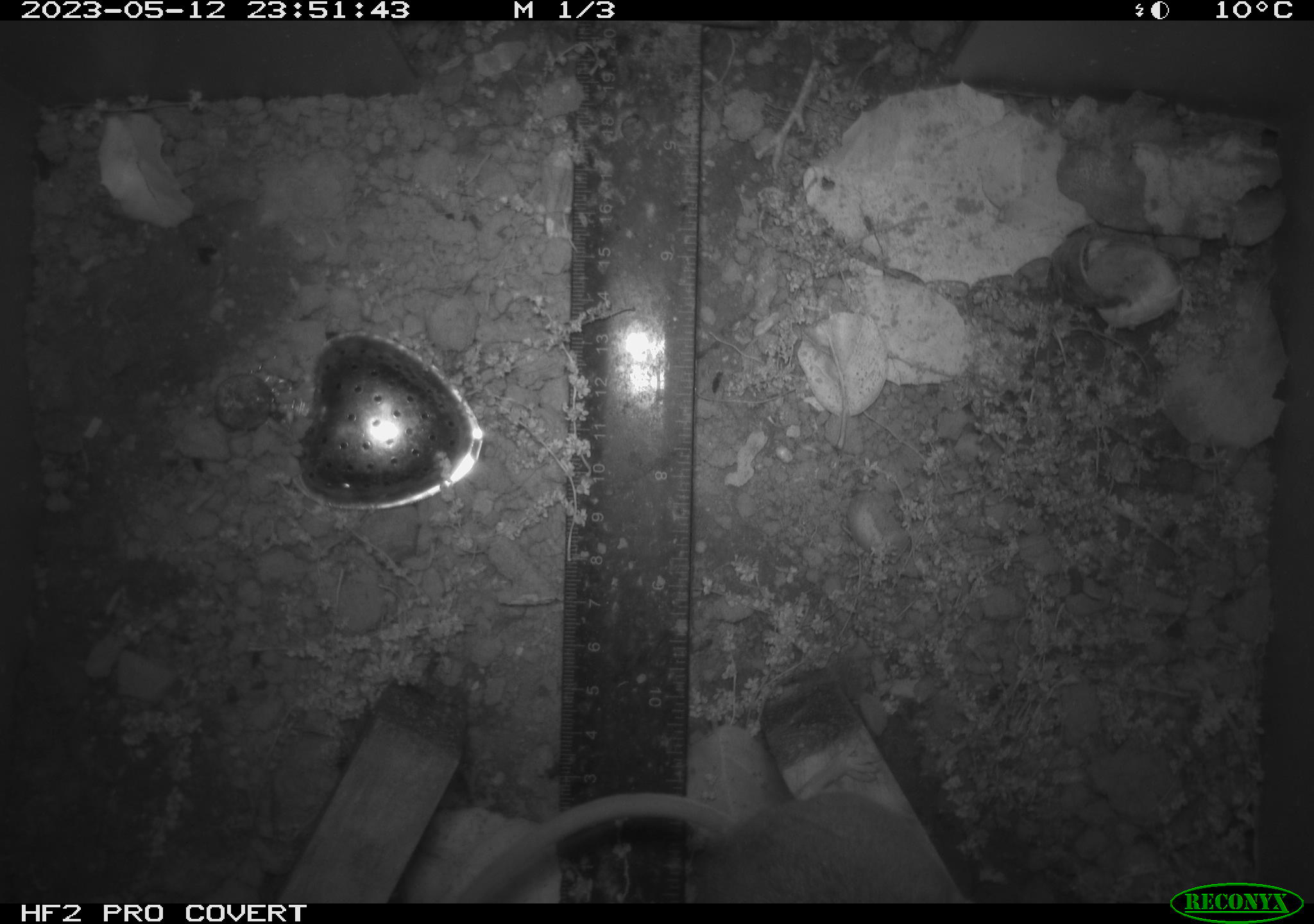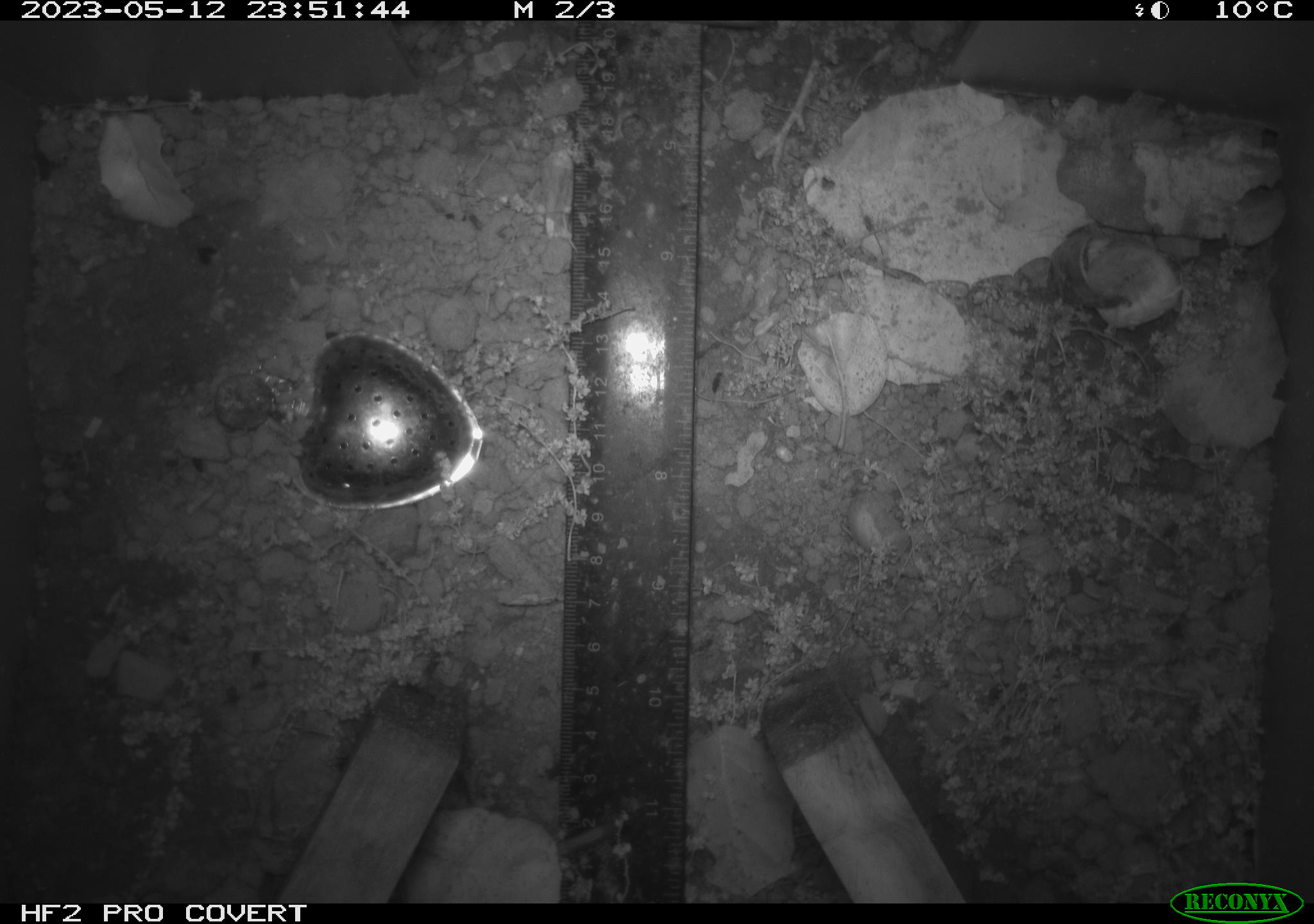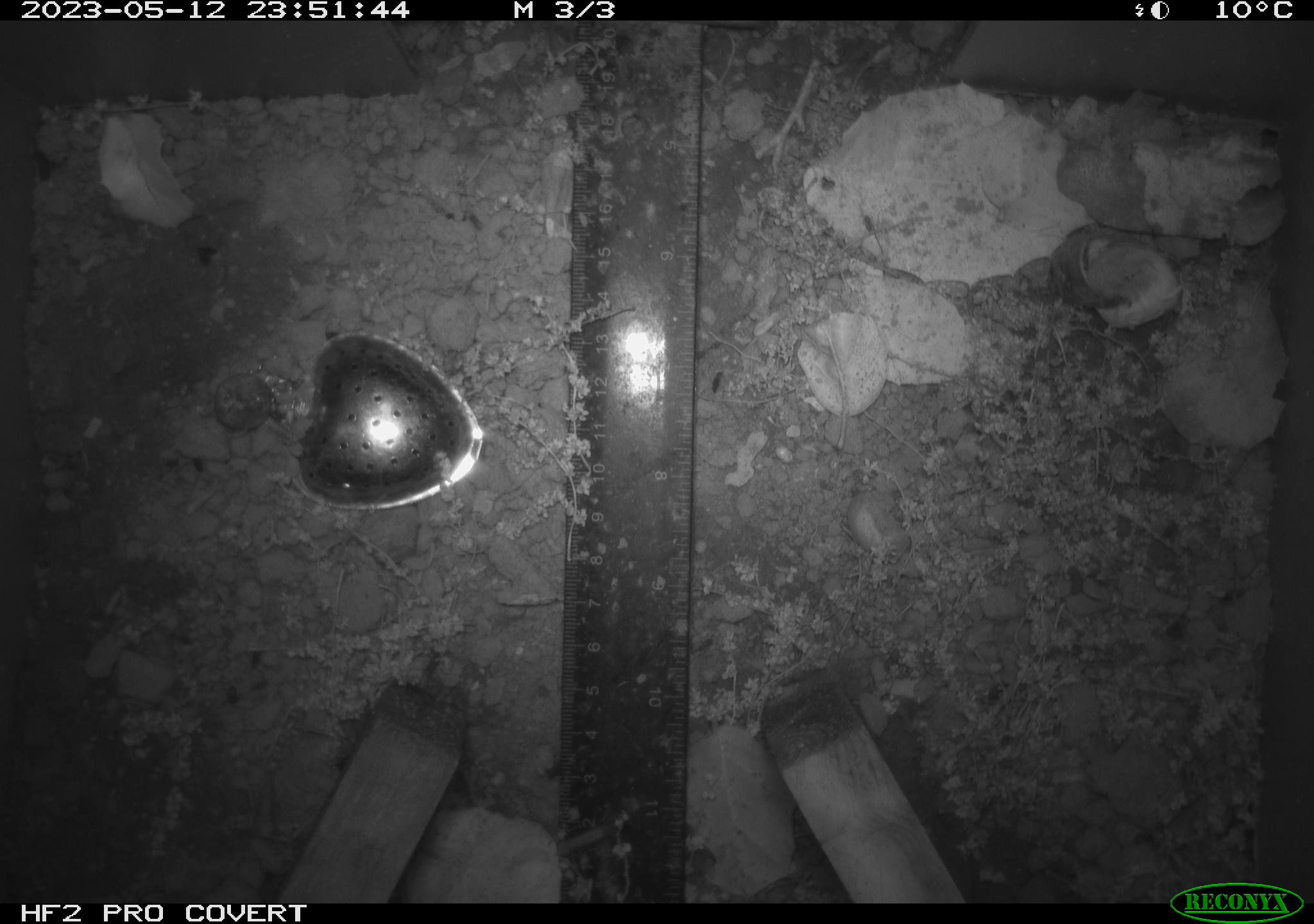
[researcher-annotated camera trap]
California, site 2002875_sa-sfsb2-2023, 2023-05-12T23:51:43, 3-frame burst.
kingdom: Animalia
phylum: Chordata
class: Mammalia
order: Rodentia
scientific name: Rodentia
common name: mouse species